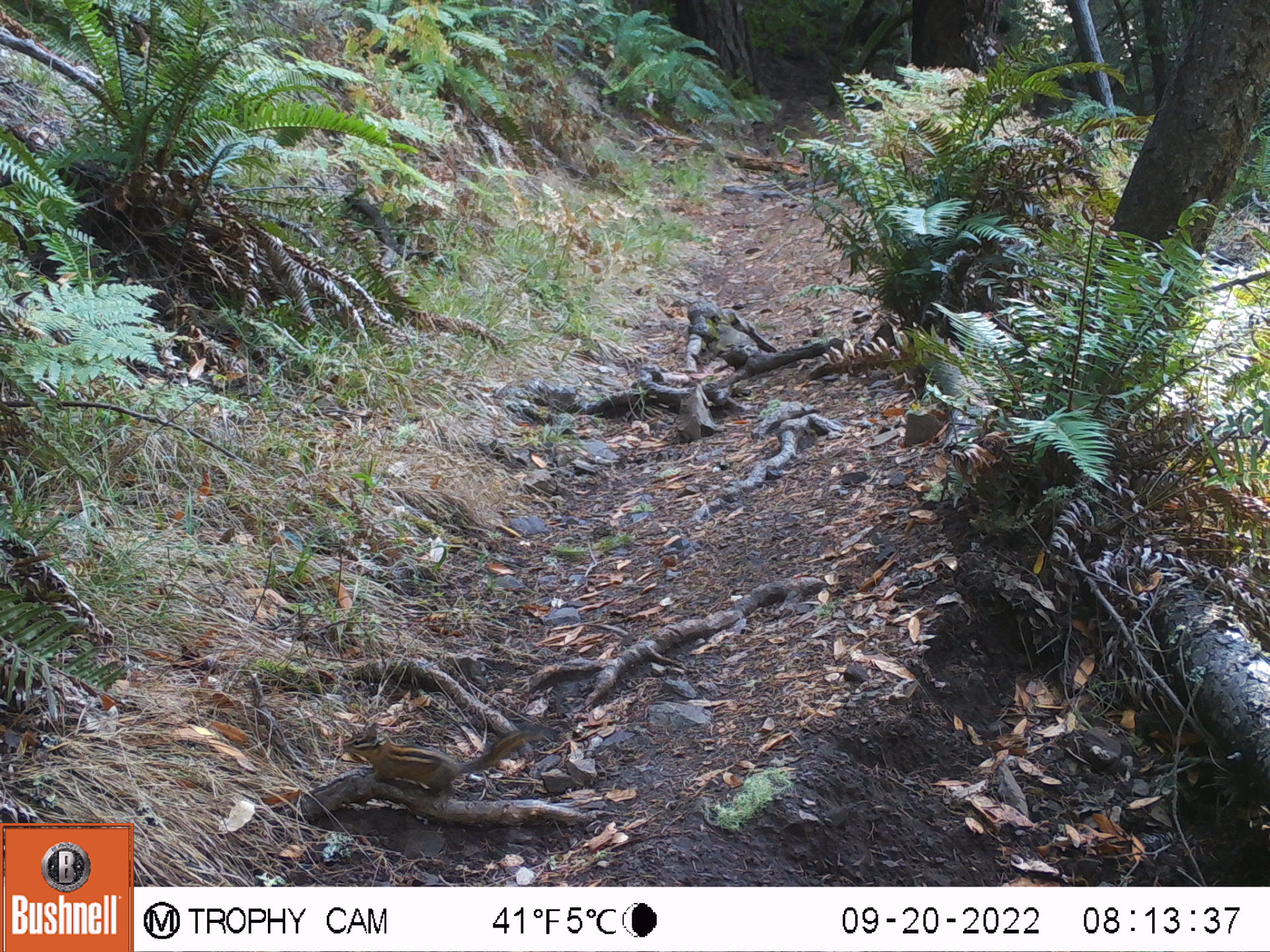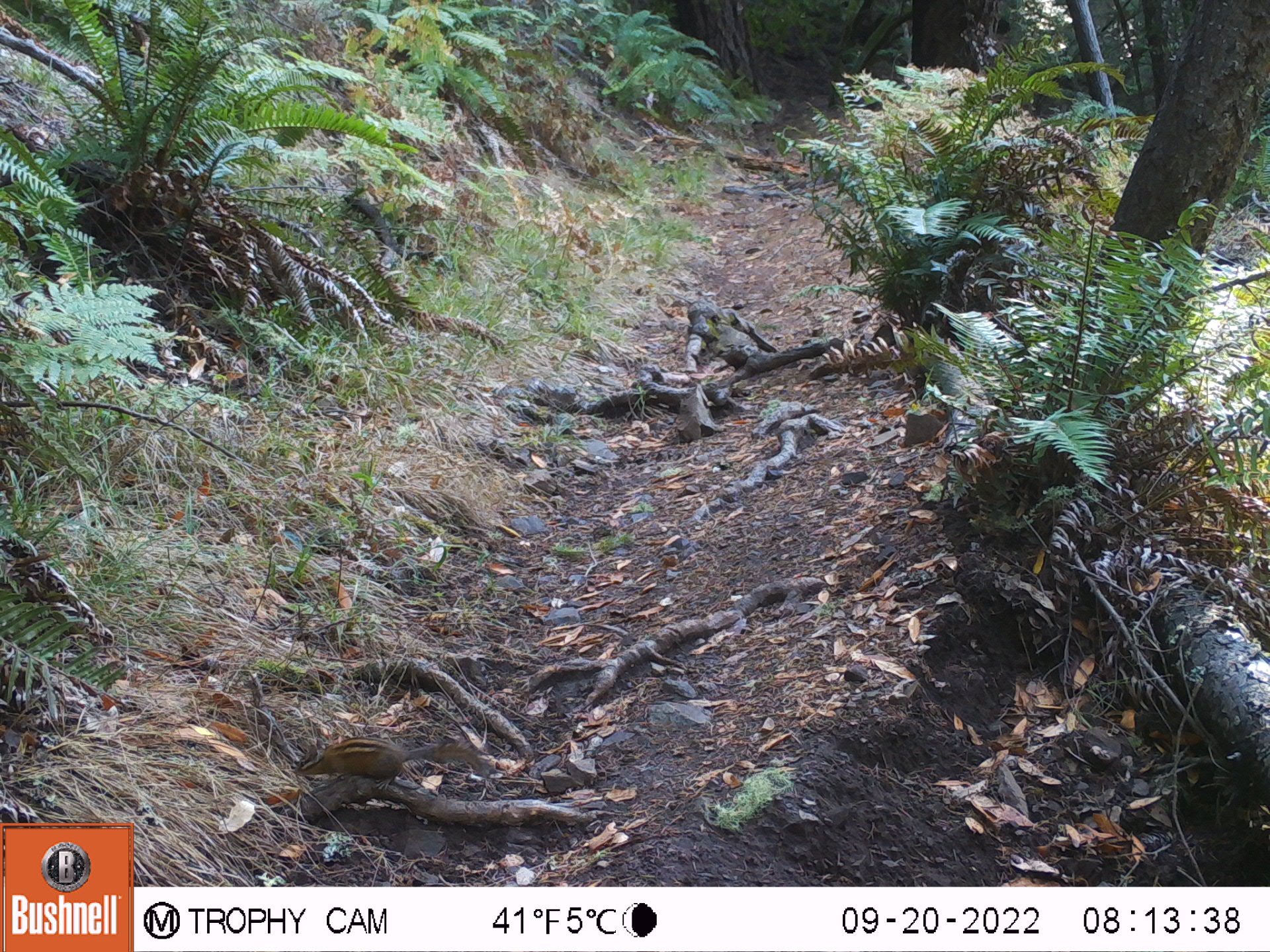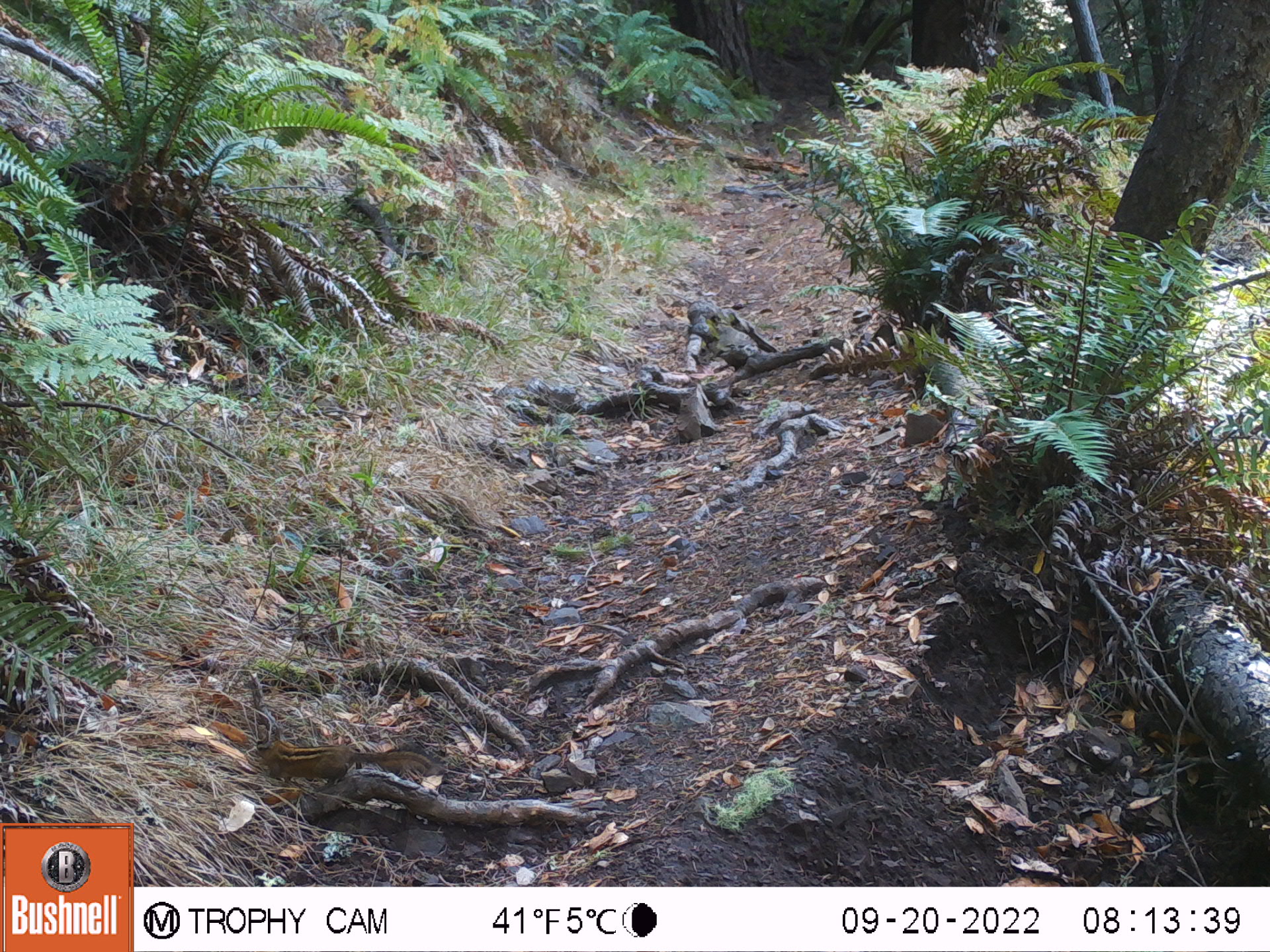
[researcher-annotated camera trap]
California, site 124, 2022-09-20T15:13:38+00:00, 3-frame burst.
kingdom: Animalia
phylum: Chordata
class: Mammalia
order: Rodentia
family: Sciuridae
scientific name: Sciuridae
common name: squirrel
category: unknown squirrel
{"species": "unknown squirrel (squirrel) (Sciuridae)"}